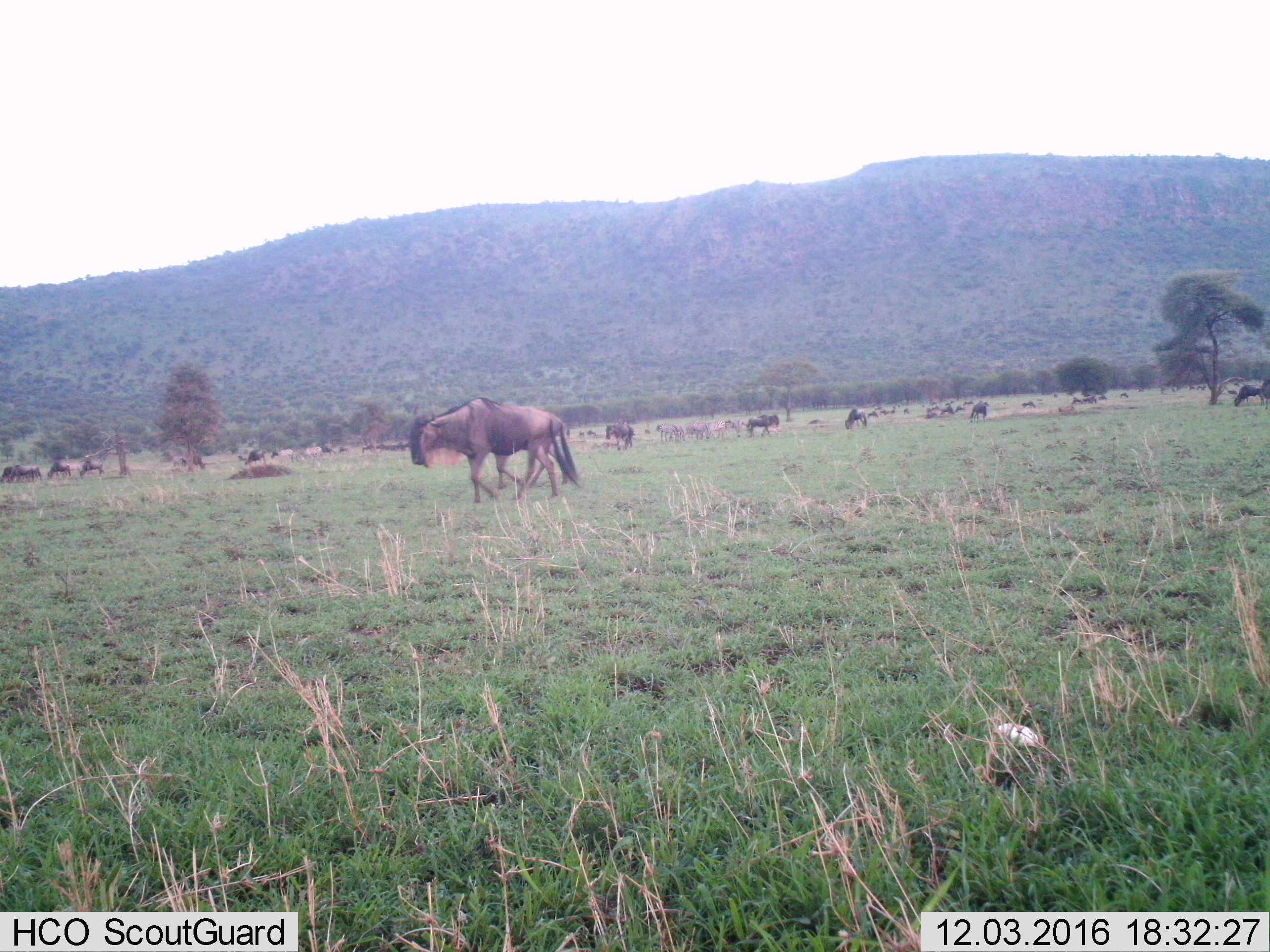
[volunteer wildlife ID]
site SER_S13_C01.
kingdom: Animalia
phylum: Chordata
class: Mammalia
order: Artiodactyla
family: Bovidae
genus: Connochaetes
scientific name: Connochaetes taurinus taurinus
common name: blue wildebeest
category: wildebeestblue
Wildebeestblue (blue wildebeest) (Connochaetes taurinus taurinus), count 11-50. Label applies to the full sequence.